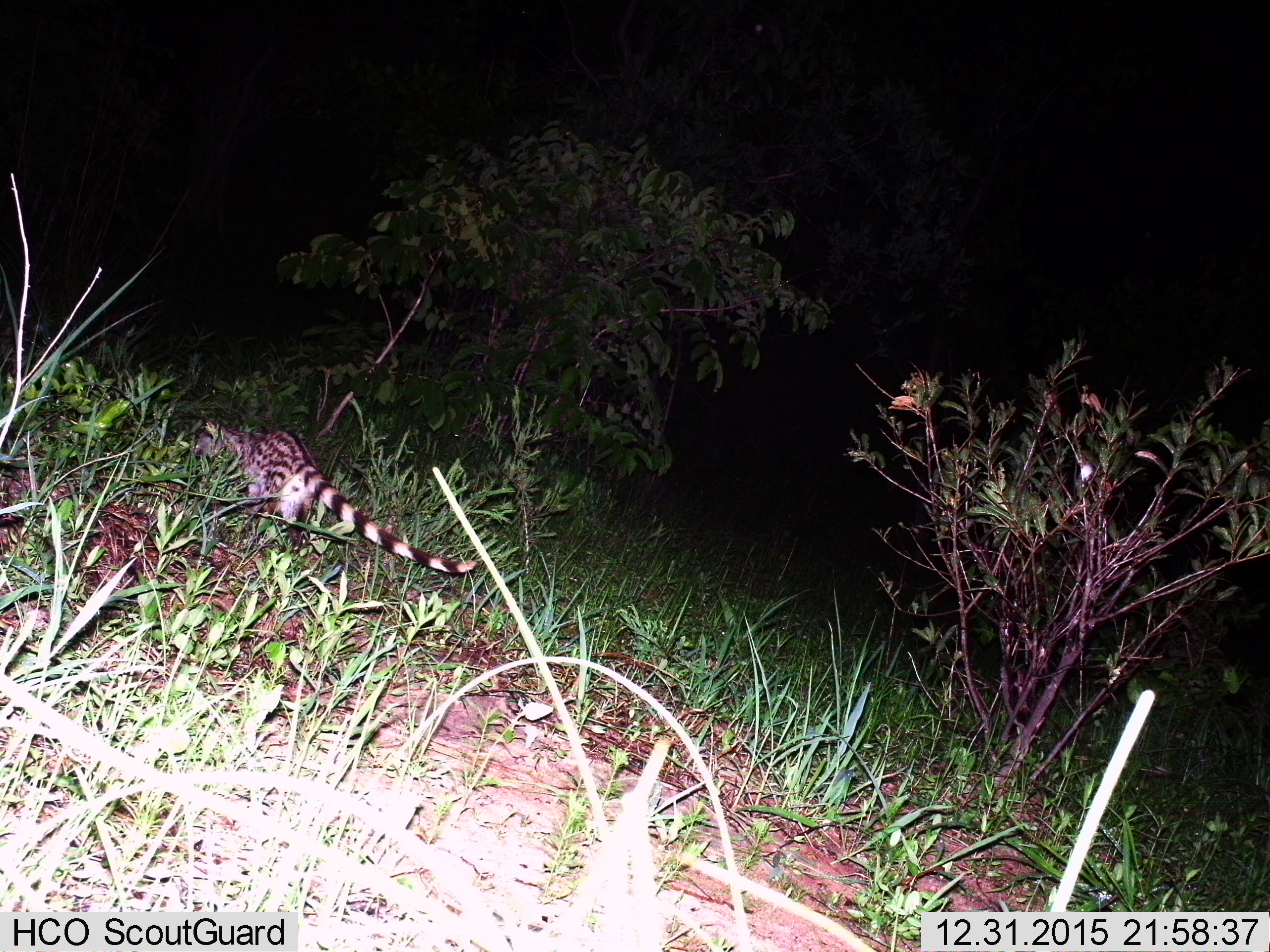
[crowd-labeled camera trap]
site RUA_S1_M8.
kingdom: Animalia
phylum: Chordata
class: Mammalia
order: Carnivora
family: Viverridae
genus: Genetta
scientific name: Genetta genetta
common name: small-spotted genet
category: genetcommonsmallspotted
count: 1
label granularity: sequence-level